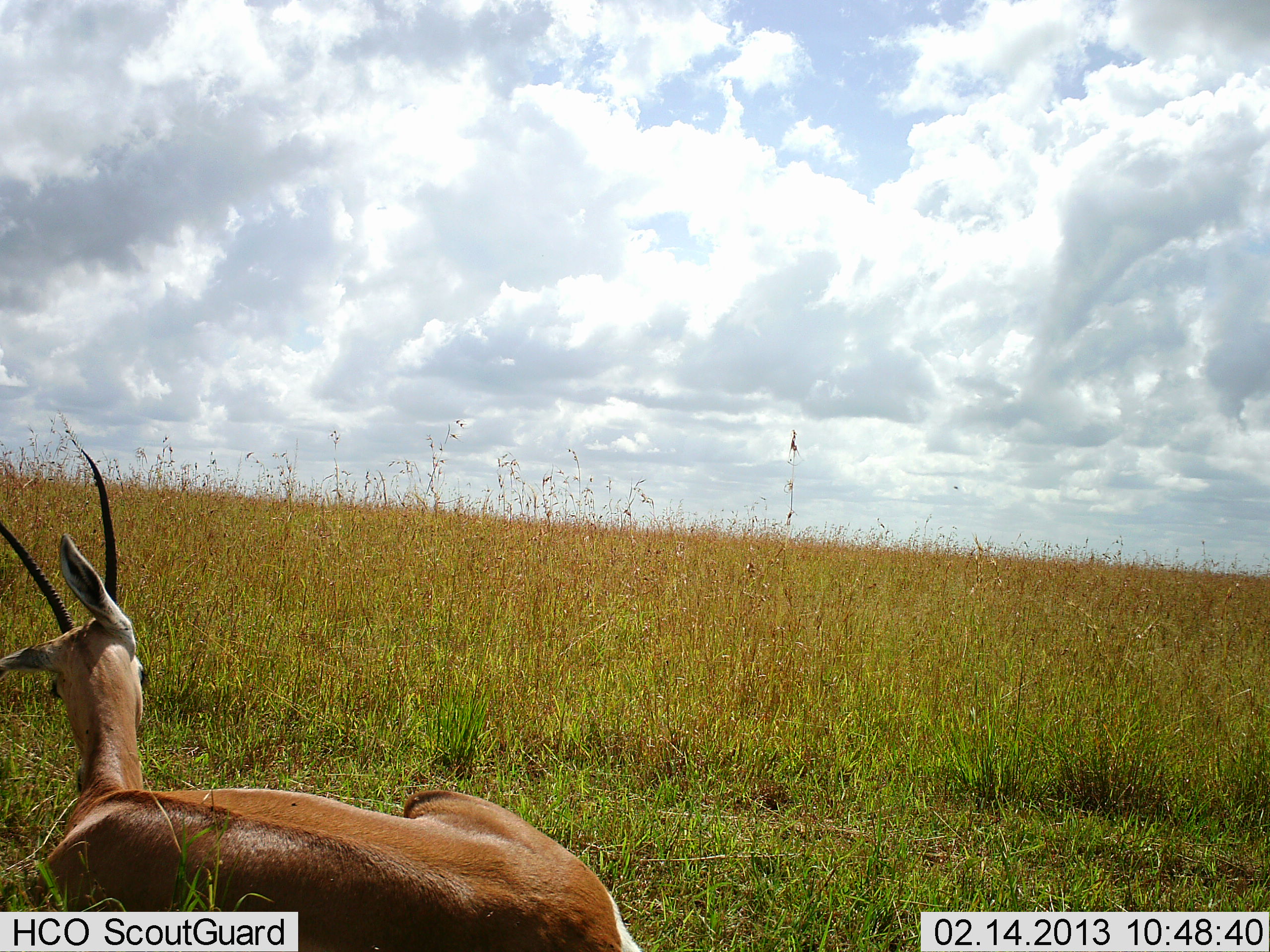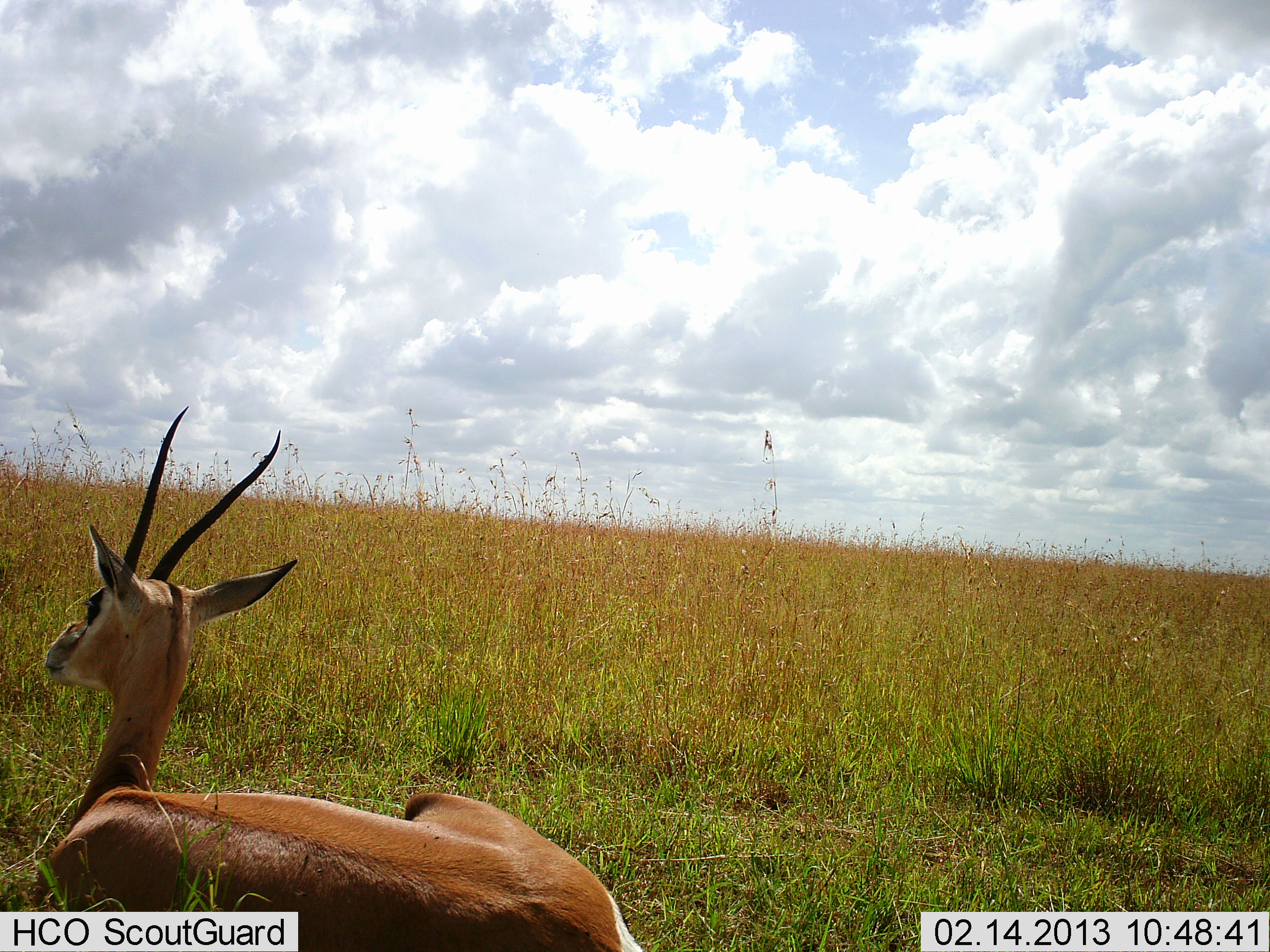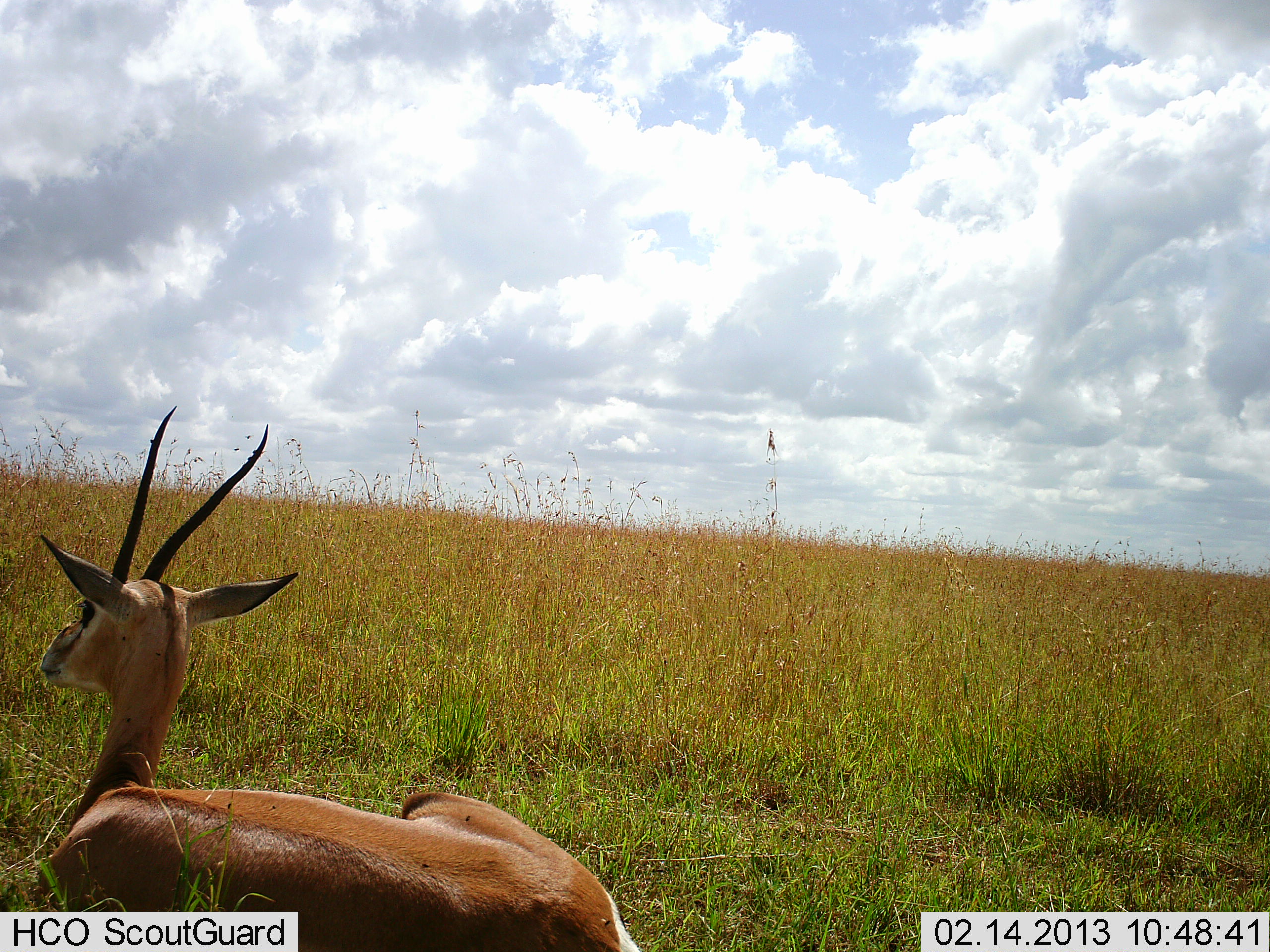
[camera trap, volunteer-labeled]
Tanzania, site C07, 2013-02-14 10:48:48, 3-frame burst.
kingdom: Animalia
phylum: Chordata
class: Mammalia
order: Artiodactyla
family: Bovidae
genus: Nanger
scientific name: Nanger granti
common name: grant's gazelle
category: gazellegrants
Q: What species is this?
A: Gazellegrants (grant's gazelle) (Nanger granti).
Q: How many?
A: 1.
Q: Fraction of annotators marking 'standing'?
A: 0%.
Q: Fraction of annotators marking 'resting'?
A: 100%.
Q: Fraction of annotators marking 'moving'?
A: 3%.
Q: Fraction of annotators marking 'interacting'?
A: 0%.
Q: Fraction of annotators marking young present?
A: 0%.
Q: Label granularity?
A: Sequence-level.